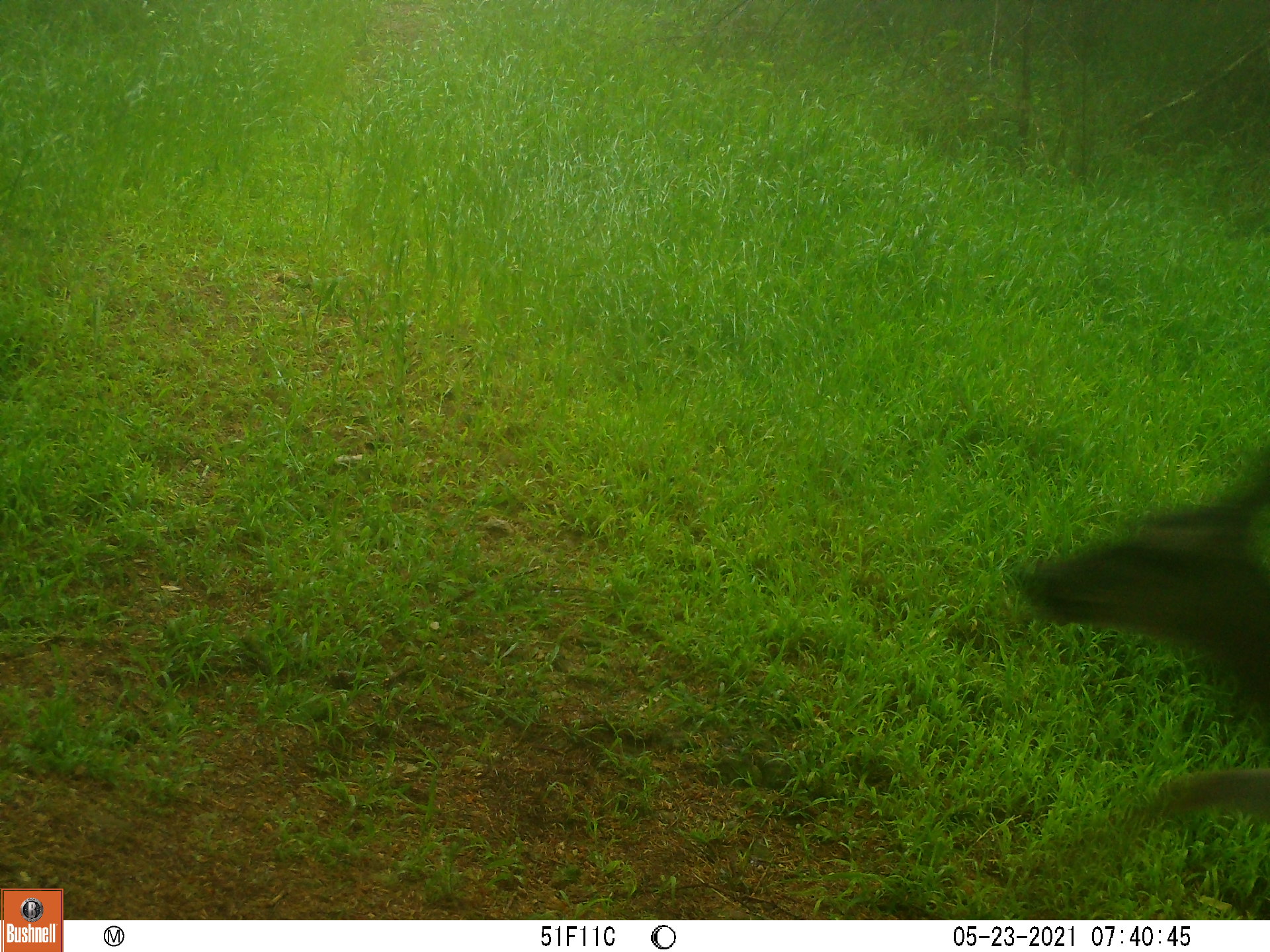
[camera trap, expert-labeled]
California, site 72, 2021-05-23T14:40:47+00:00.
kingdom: Animalia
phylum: Chordata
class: Mammalia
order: Artiodactyla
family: Cervidae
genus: Odocoileus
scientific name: Odocoileus hemionus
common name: mule deer